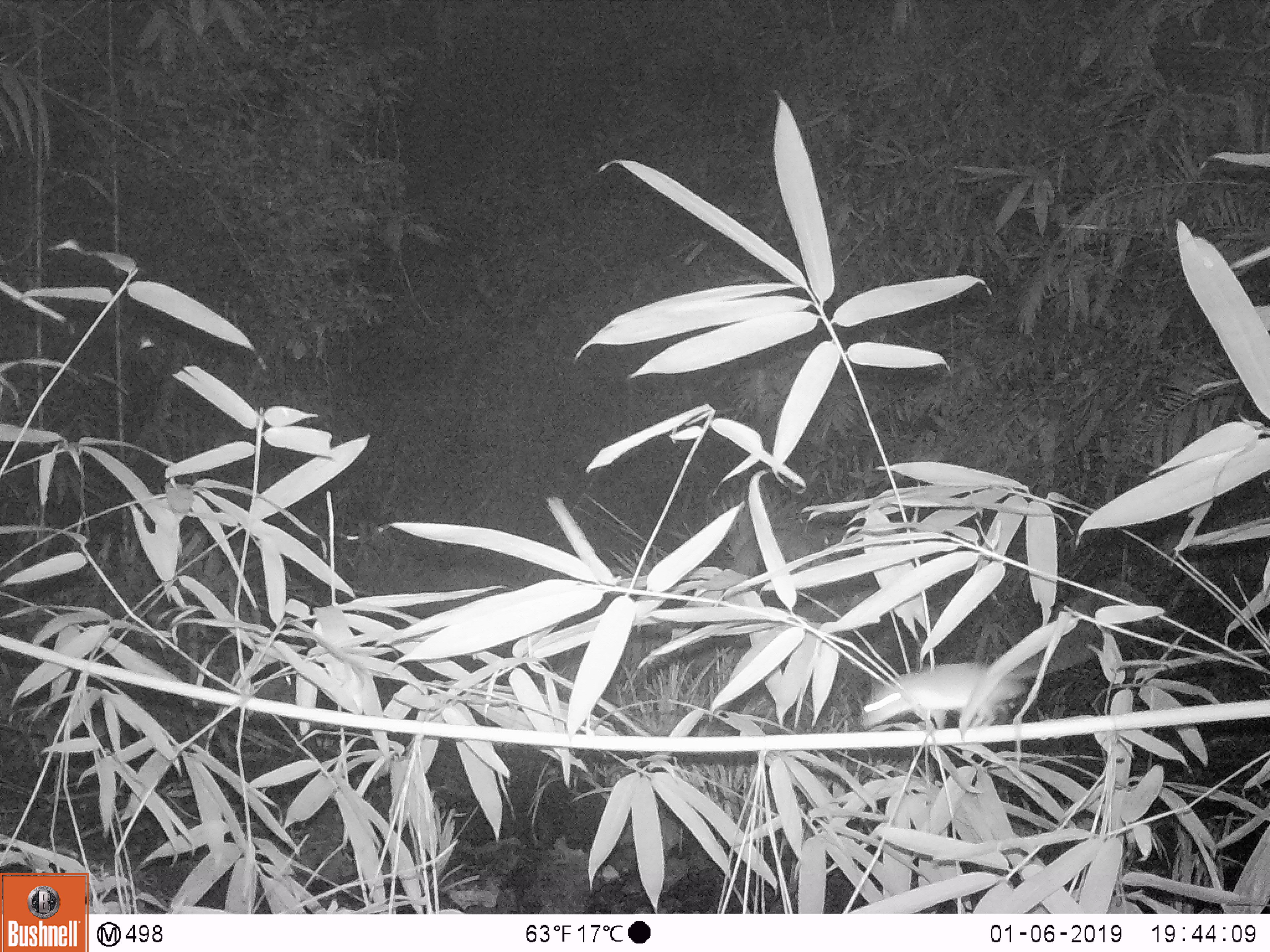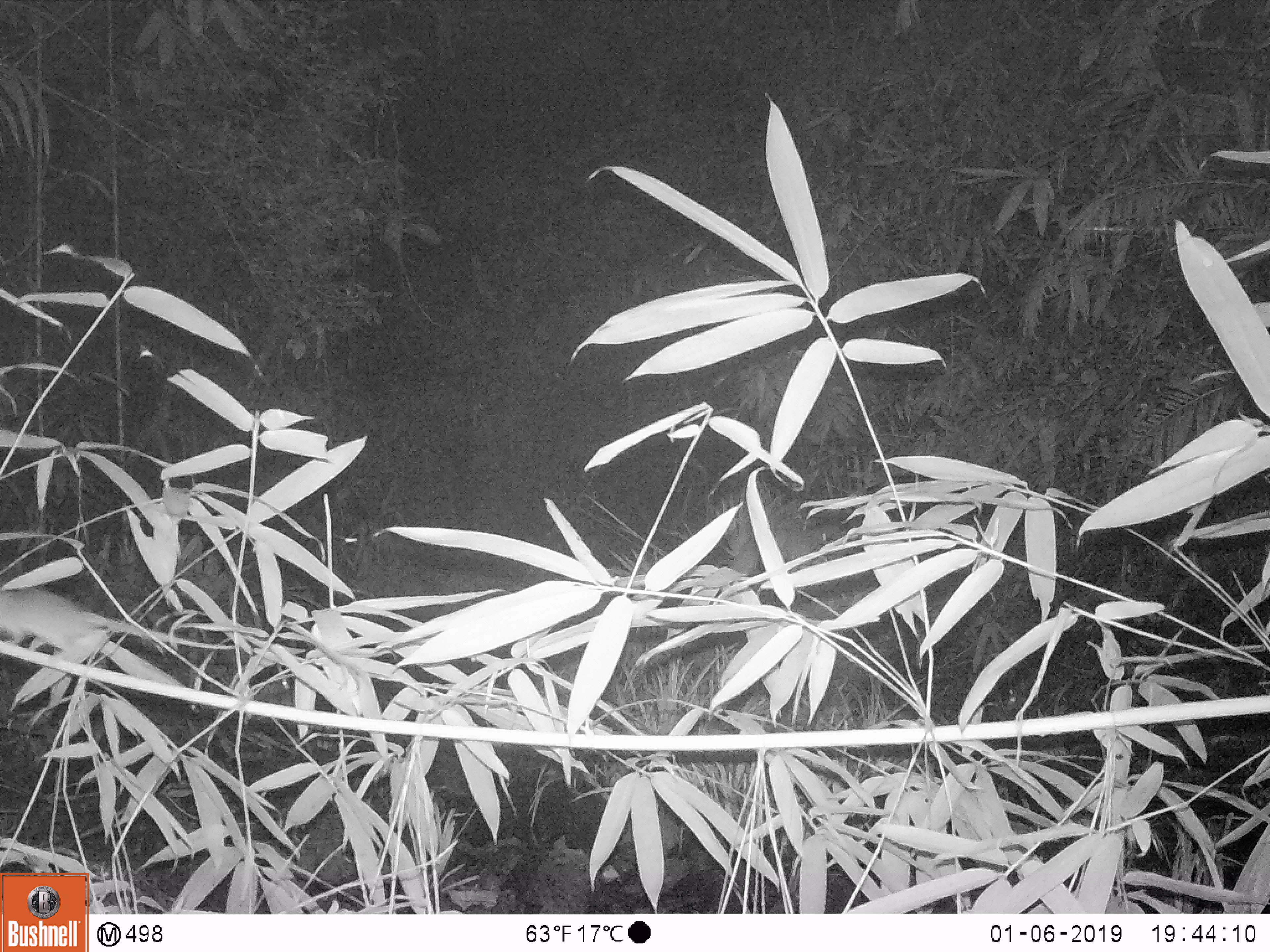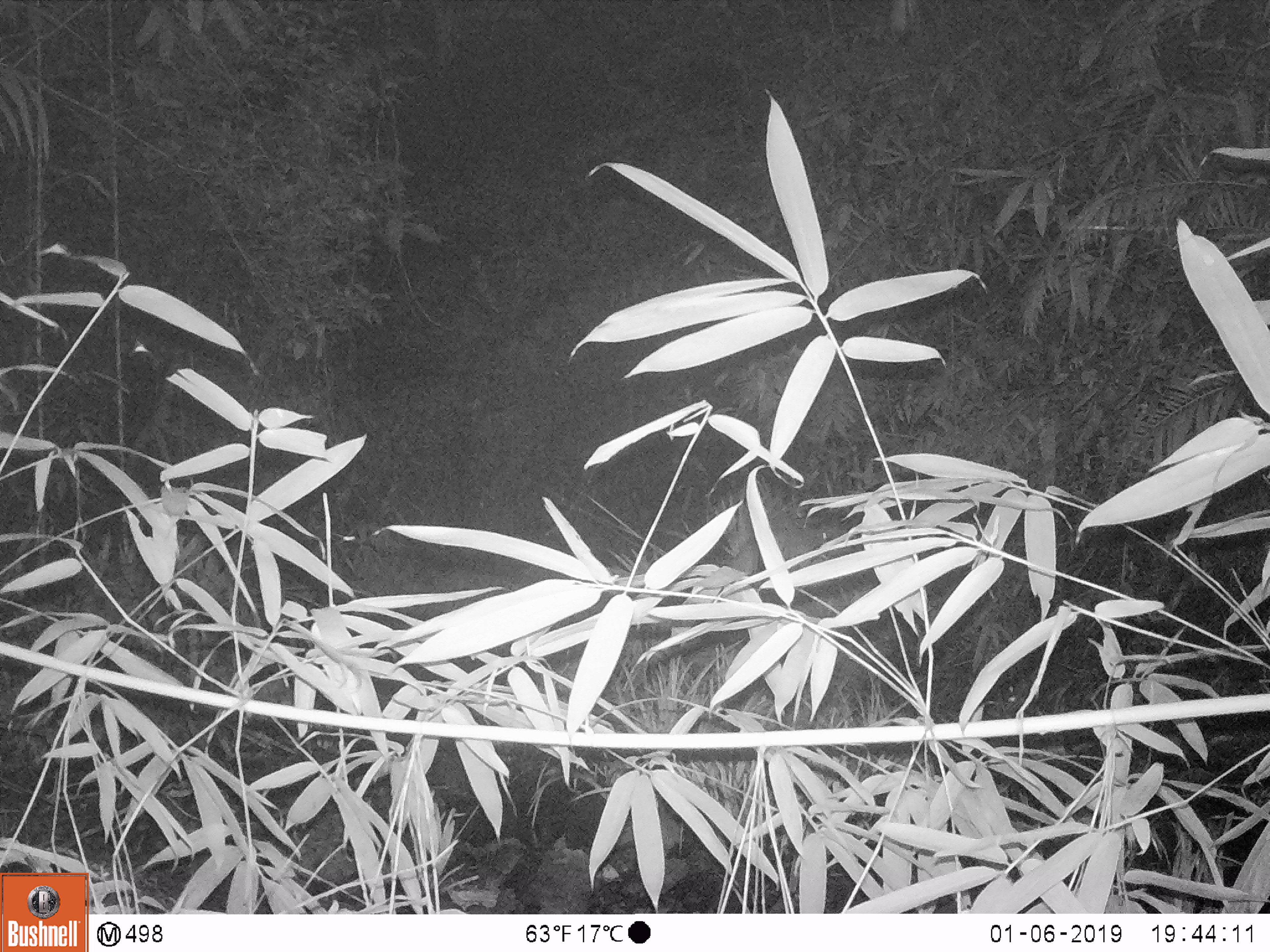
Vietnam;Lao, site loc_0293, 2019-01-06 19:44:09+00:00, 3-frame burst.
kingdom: Animalia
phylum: Chordata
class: Mammalia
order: Rodentia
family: Muridae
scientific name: Muridae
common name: old-world mice and rats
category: unidentified murid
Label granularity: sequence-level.